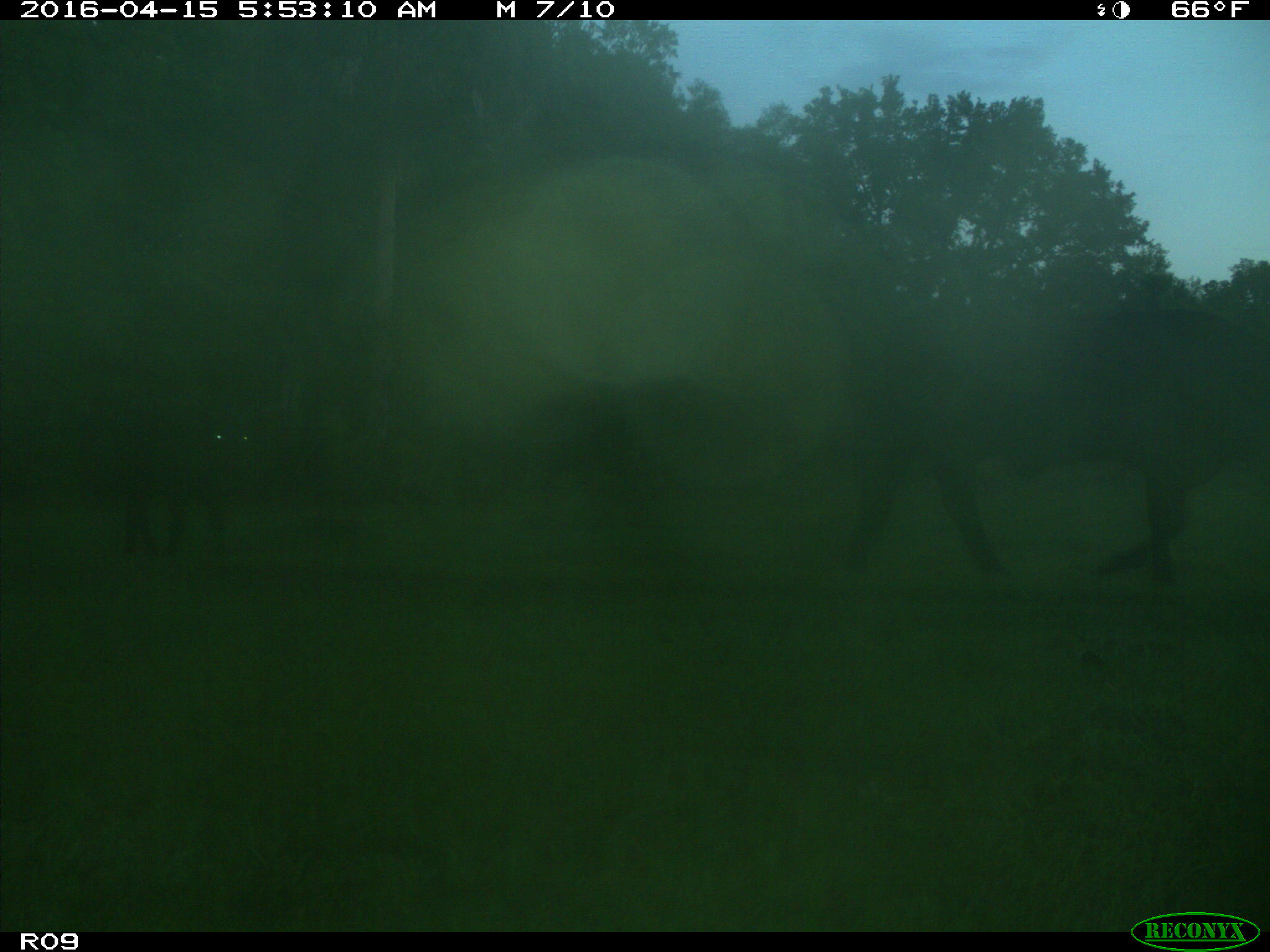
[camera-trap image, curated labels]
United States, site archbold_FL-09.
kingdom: Animalia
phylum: Chordata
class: Mammalia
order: Artiodactyla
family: Bovidae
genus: Bos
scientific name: Bos taurus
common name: domestic cow